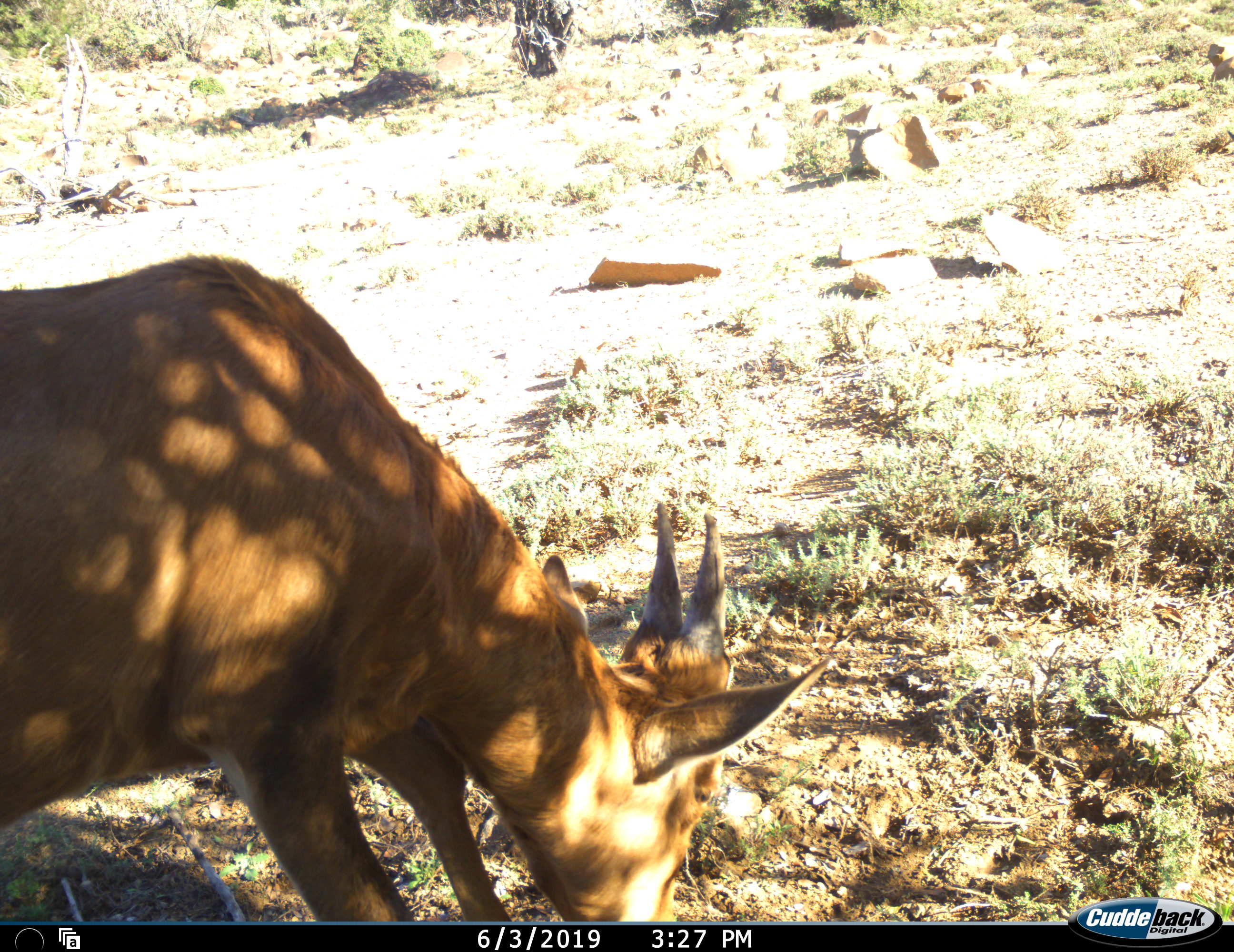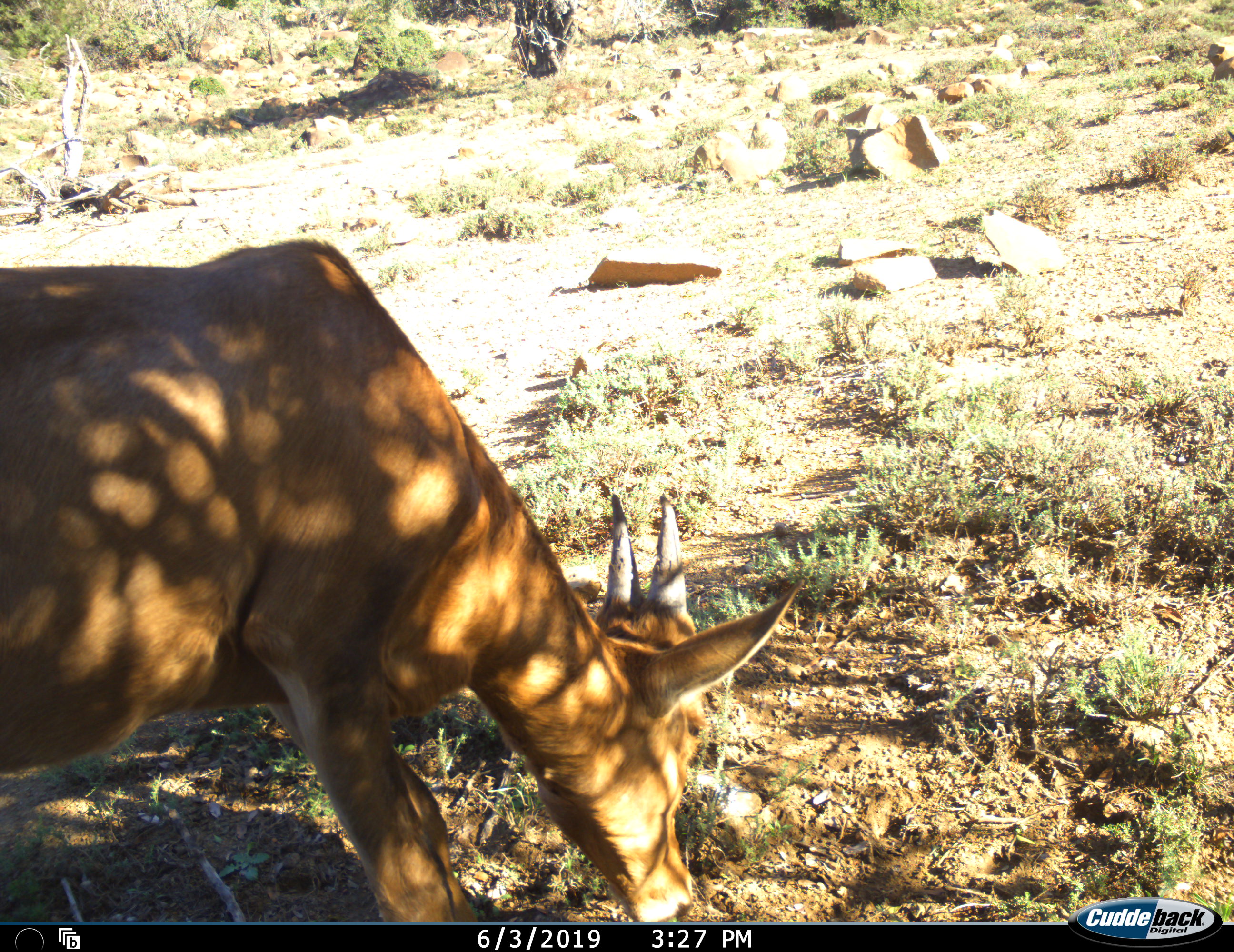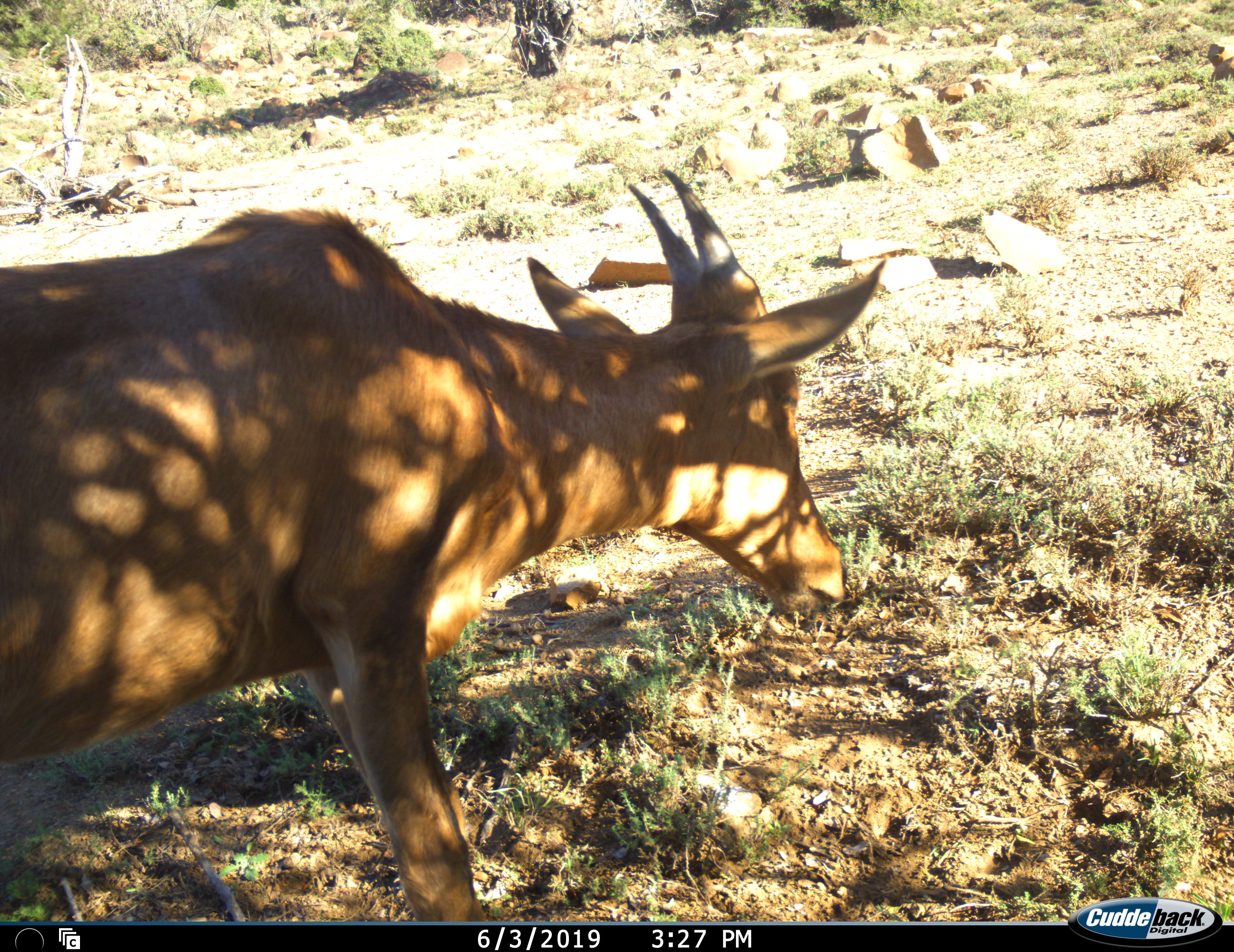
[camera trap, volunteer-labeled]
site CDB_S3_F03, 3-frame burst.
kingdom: Animalia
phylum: Chordata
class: Mammalia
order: Artiodactyla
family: Bovidae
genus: Alcelaphus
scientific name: Alcelaphus buselaphus caama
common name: red hartebeest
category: hartebeestred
Hartebeestred (red hartebeest) (Alcelaphus buselaphus caama), count 1. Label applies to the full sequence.